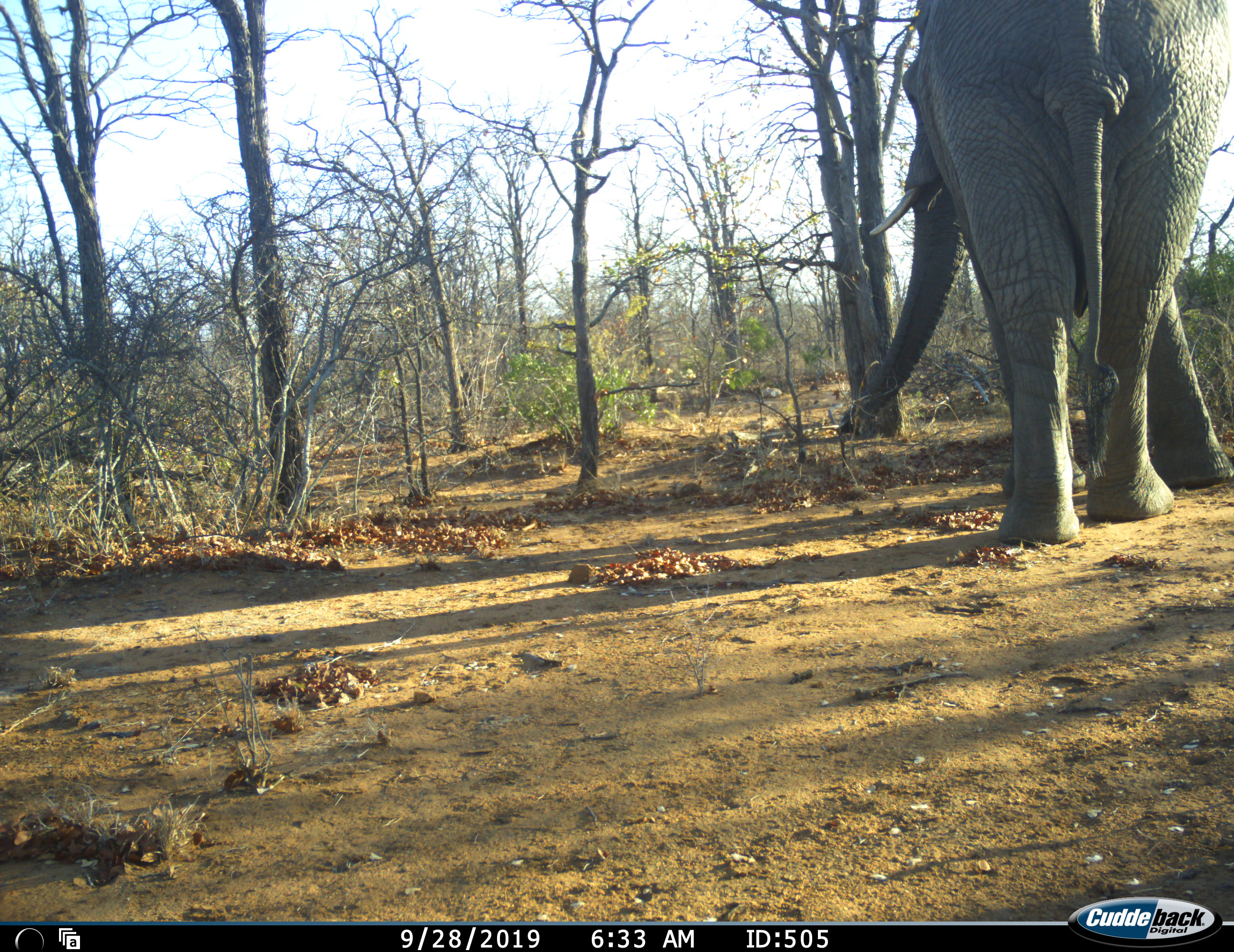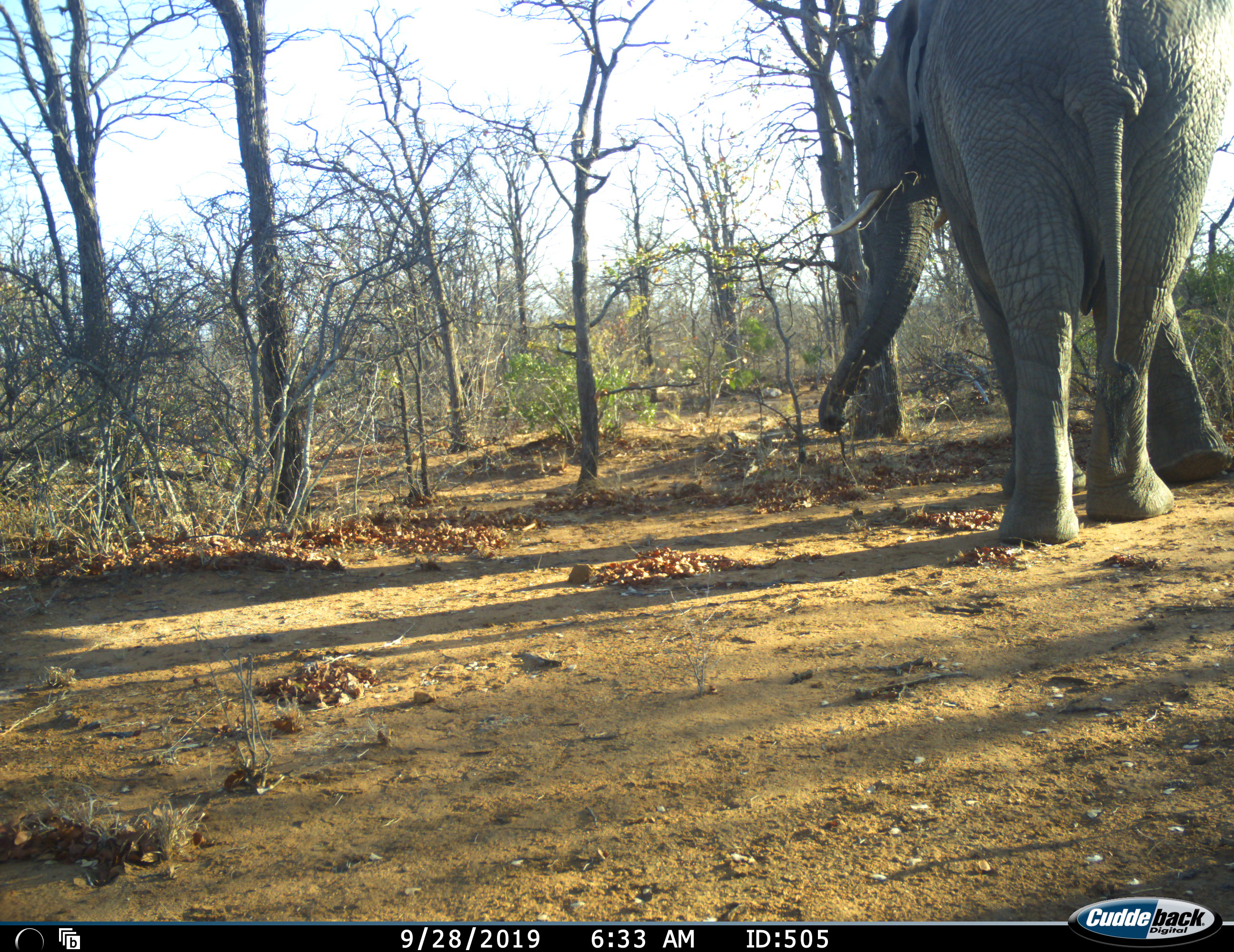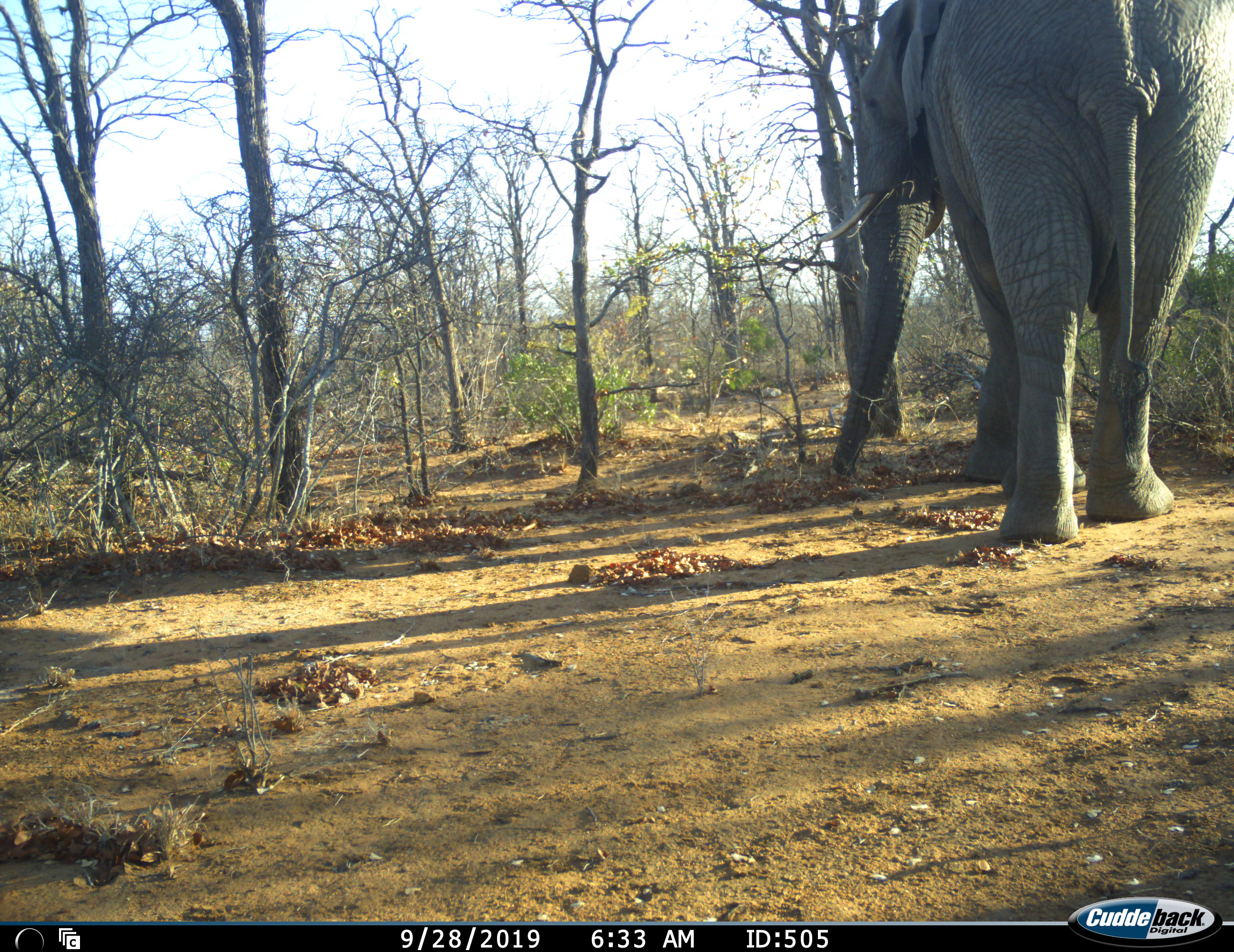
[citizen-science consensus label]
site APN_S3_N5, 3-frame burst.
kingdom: Animalia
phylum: Chordata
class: Mammalia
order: Proboscidea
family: Elephantidae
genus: Loxodonta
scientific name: Loxodonta africana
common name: african bush elephant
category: elephant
Elephant (african bush elephant) (Loxodonta africana), count 1. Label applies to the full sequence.